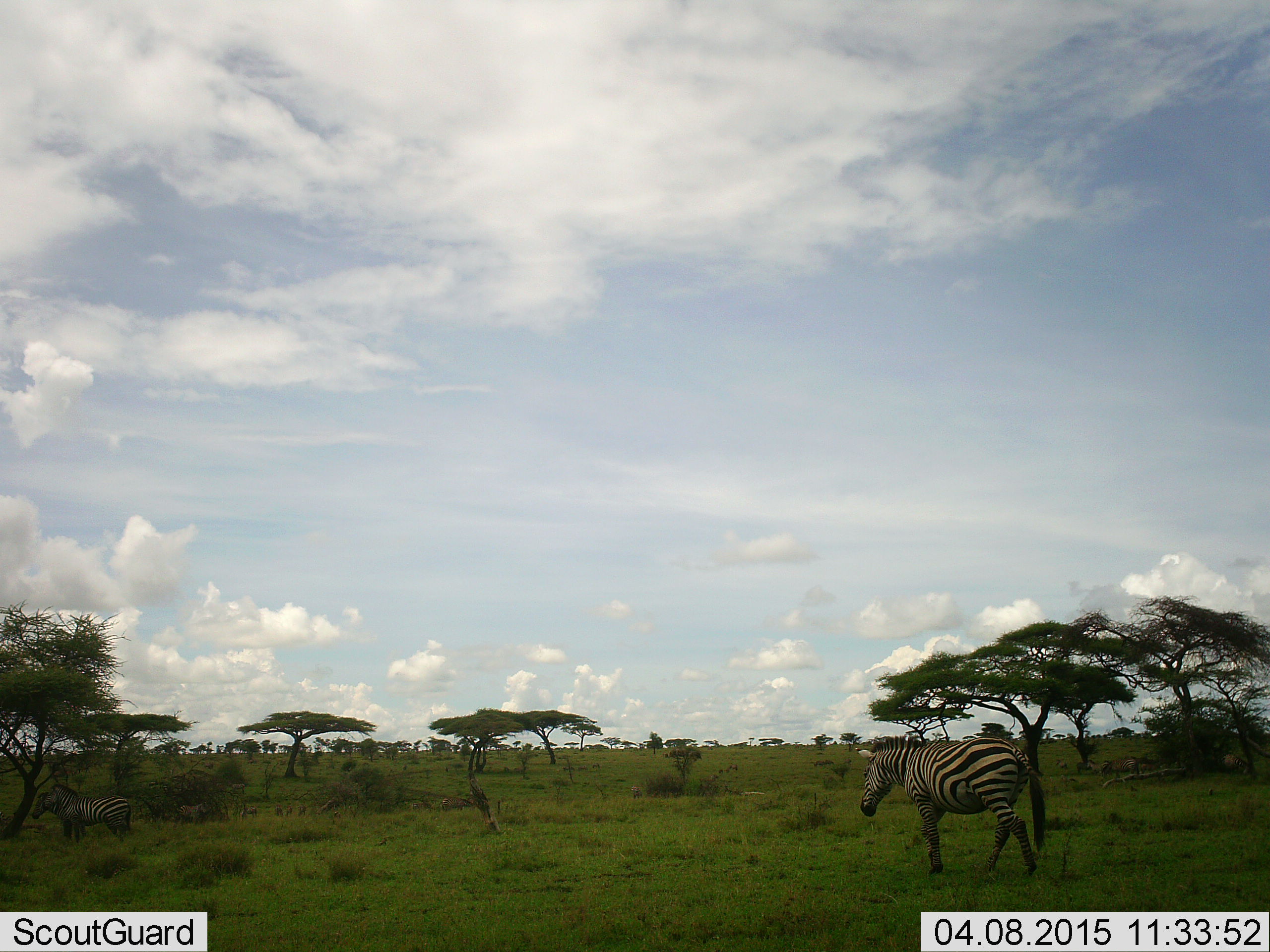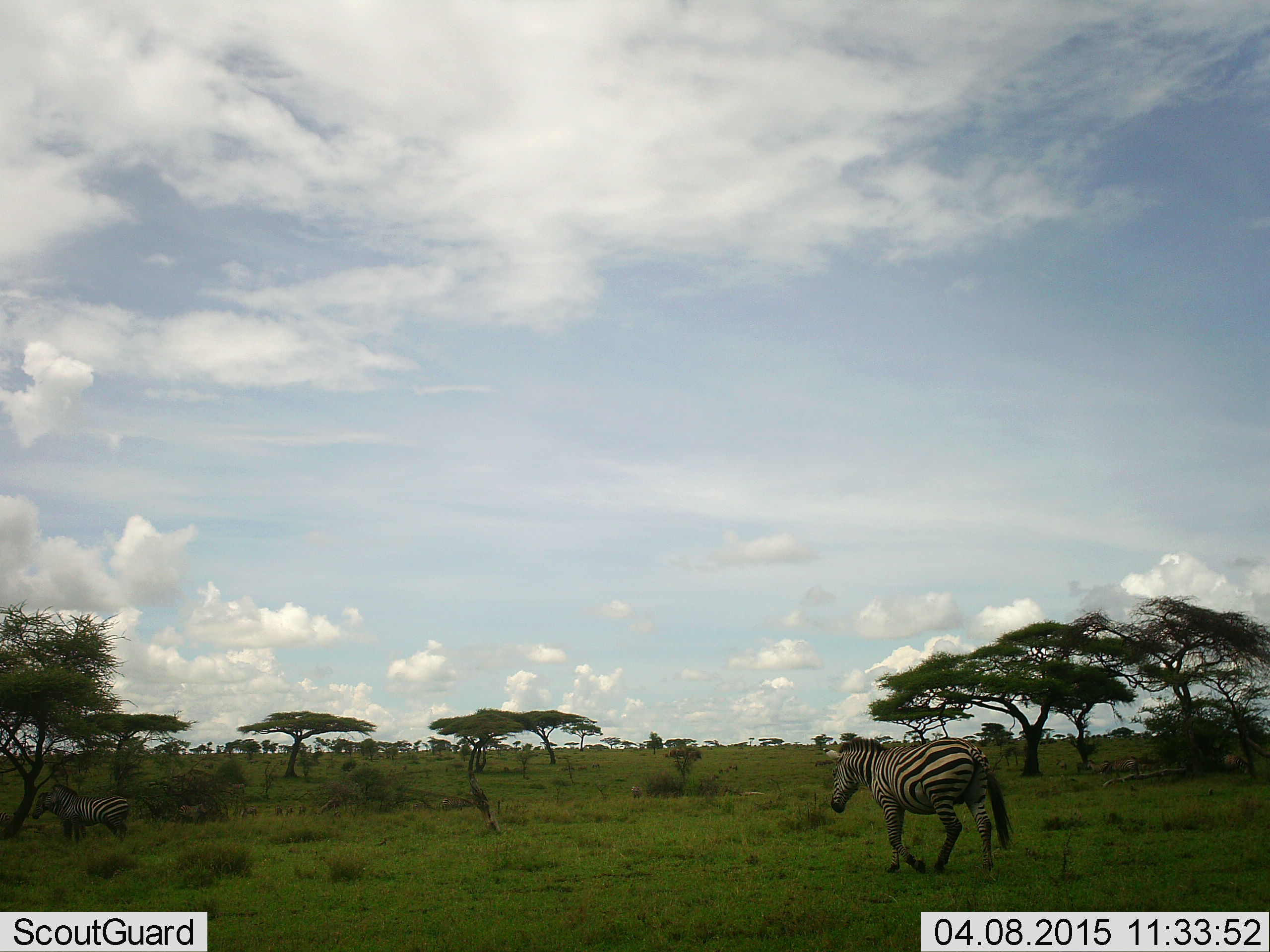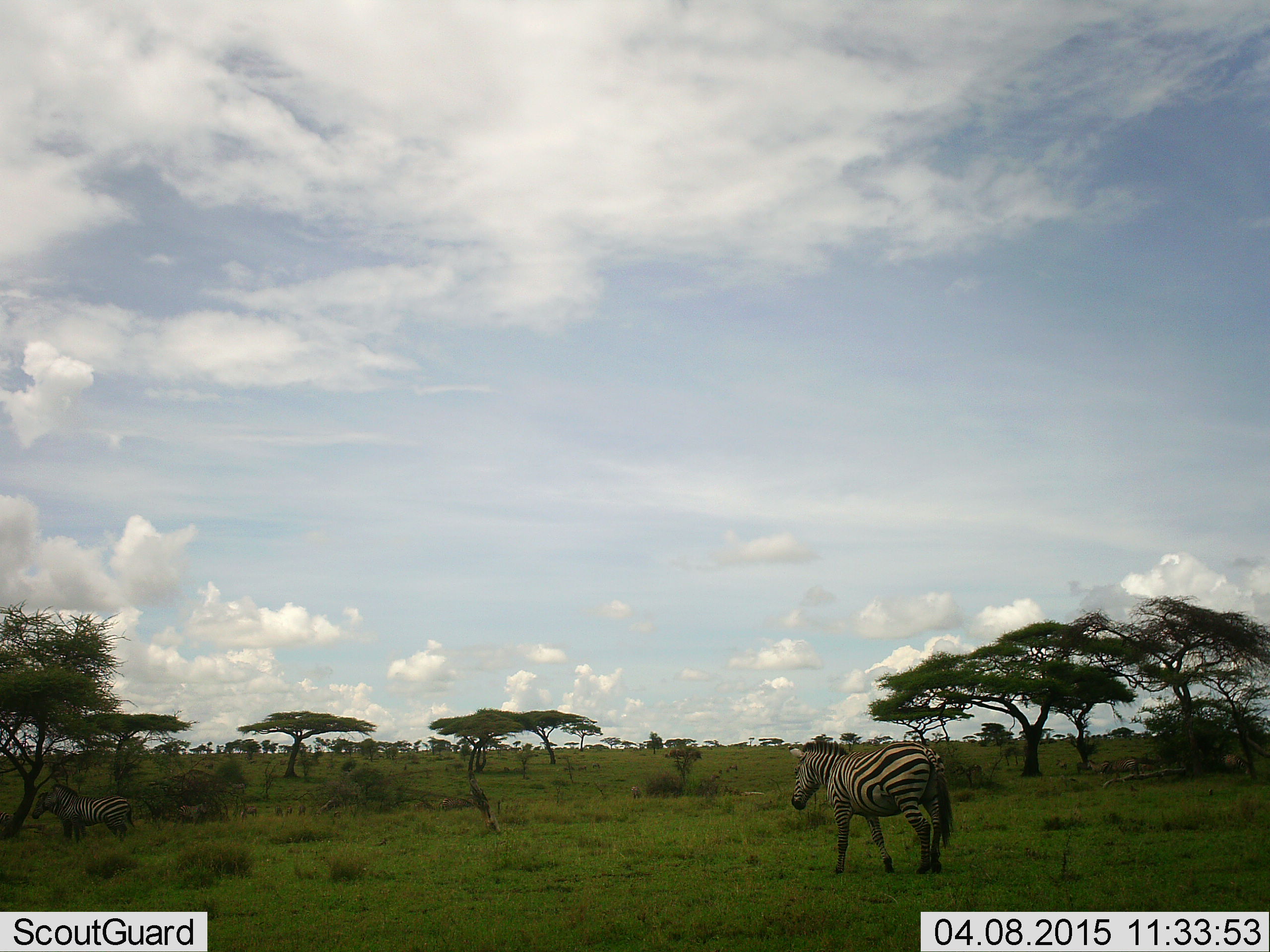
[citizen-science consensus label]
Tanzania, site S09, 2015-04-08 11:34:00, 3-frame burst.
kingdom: Animalia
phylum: Chordata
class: Mammalia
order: Perissodactyla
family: Equidae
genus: Equus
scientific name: Equus quagga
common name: plains zebra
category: zebra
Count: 2.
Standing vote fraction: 70%.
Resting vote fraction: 0%.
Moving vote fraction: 90%.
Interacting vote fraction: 0%.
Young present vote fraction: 0%.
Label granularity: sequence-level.